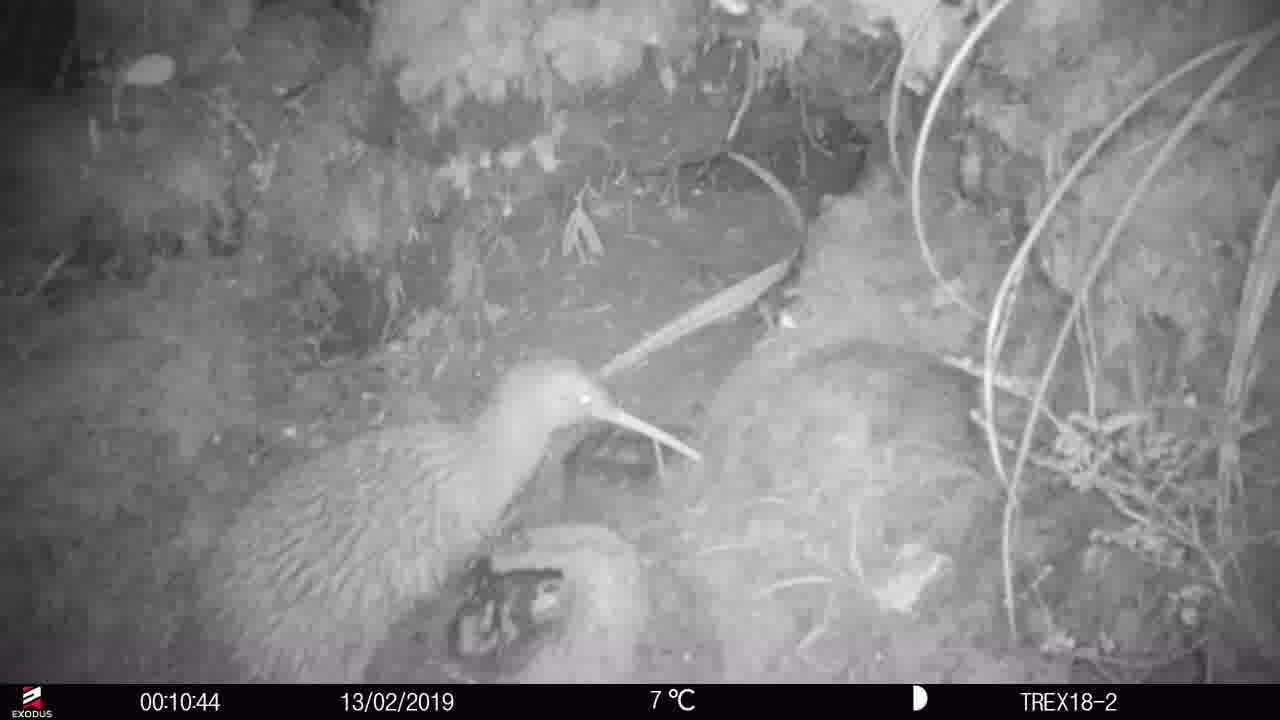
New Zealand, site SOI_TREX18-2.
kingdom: Animalia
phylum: Chordata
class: Aves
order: Apterygiformes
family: Apterygidae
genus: Apteryx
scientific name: Apteryx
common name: kiwi